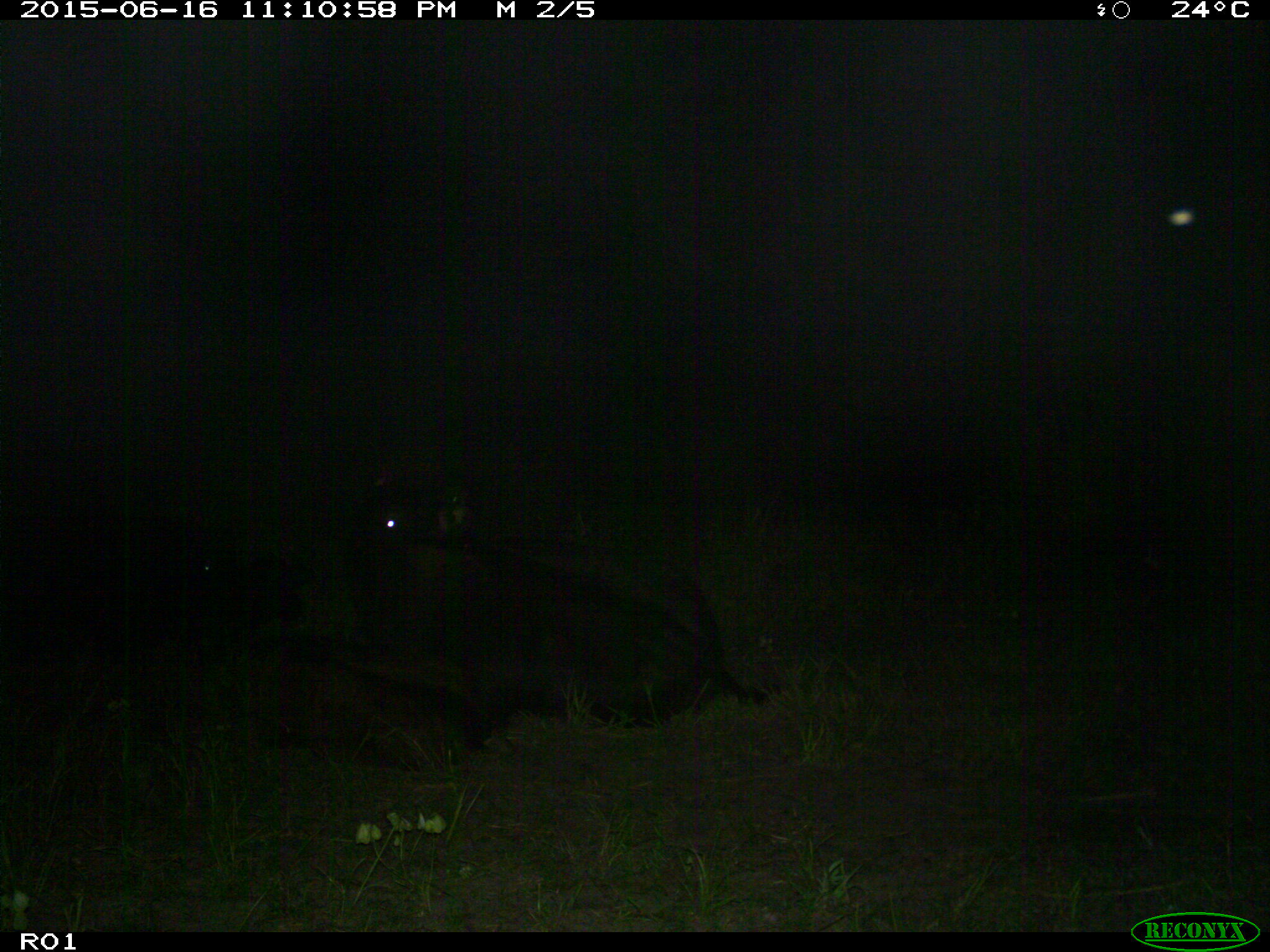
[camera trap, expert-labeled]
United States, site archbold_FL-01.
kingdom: Animalia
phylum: Chordata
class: Mammalia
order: Artiodactyla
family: Bovidae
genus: Bos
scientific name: Bos taurus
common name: domestic cow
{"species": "Bos taurus (domestic cow)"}